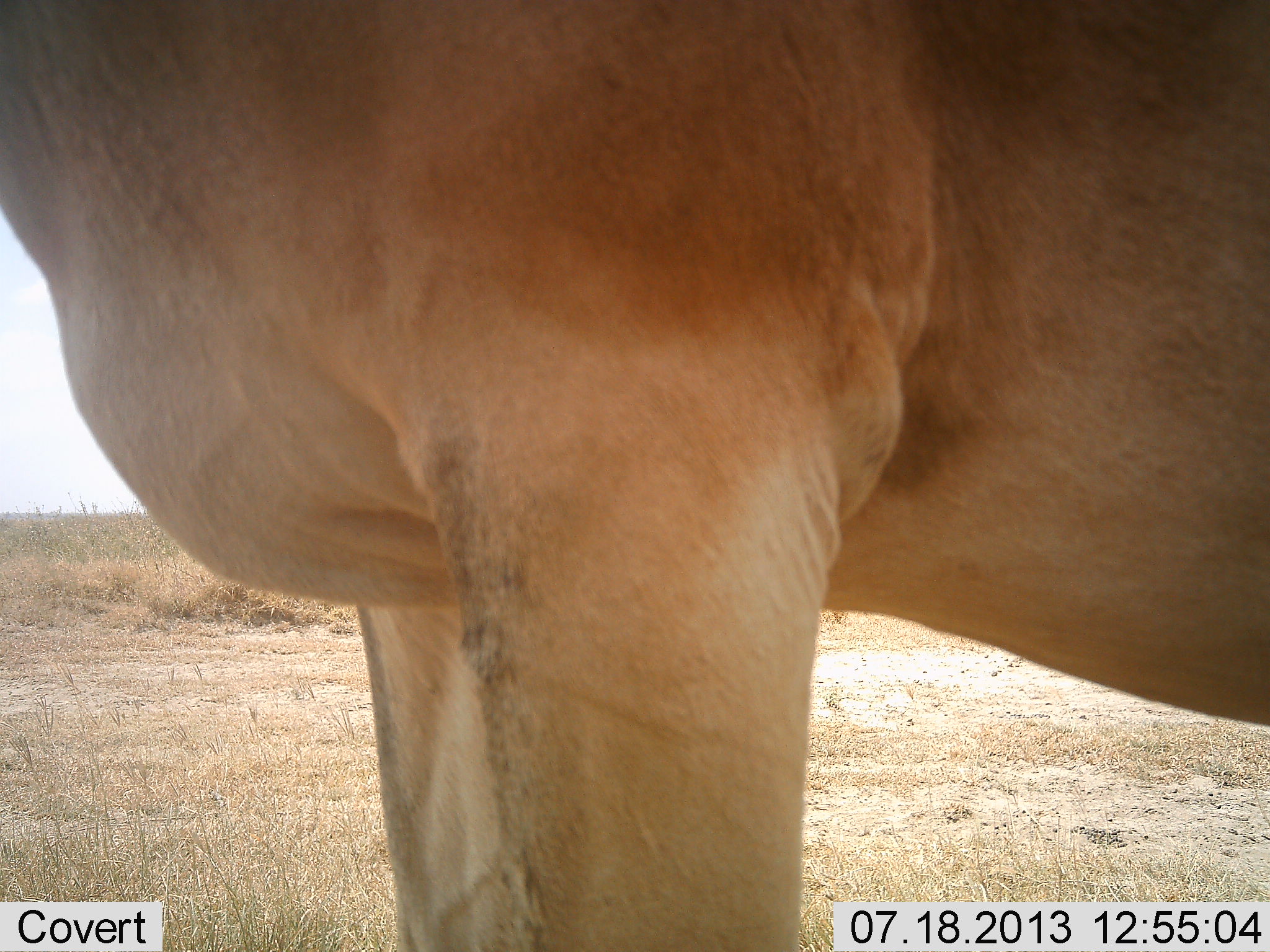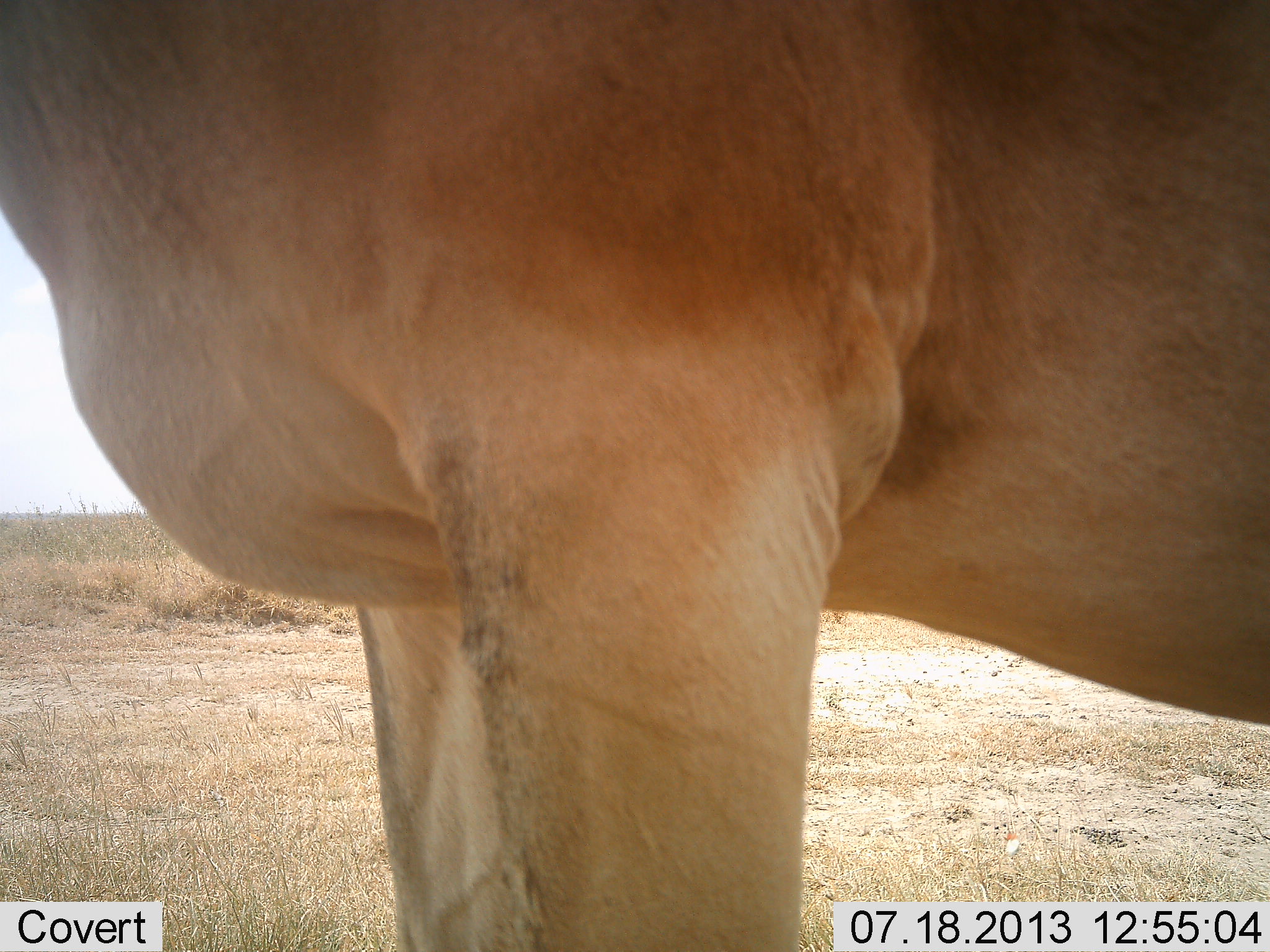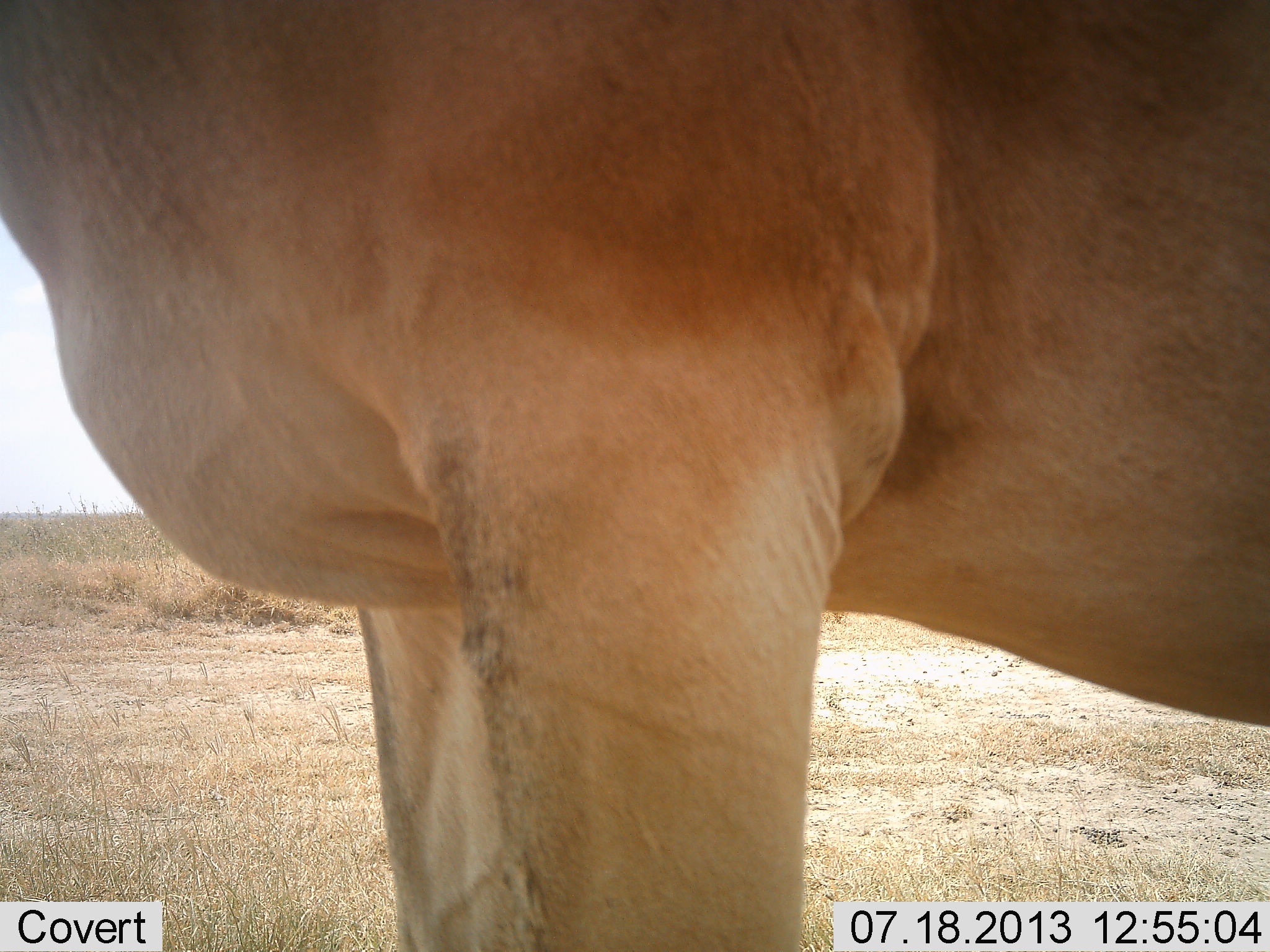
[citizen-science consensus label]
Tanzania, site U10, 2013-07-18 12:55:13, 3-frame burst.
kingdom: Animalia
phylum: Chordata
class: Mammalia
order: Artiodactyla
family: Bovidae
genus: Alcelaphus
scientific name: Alcelaphus buselaphus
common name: hartebeest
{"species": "hartebeest (Alcelaphus buselaphus)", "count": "1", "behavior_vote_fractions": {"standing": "93%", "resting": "7%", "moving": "0%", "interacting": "0%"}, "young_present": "0%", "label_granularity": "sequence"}